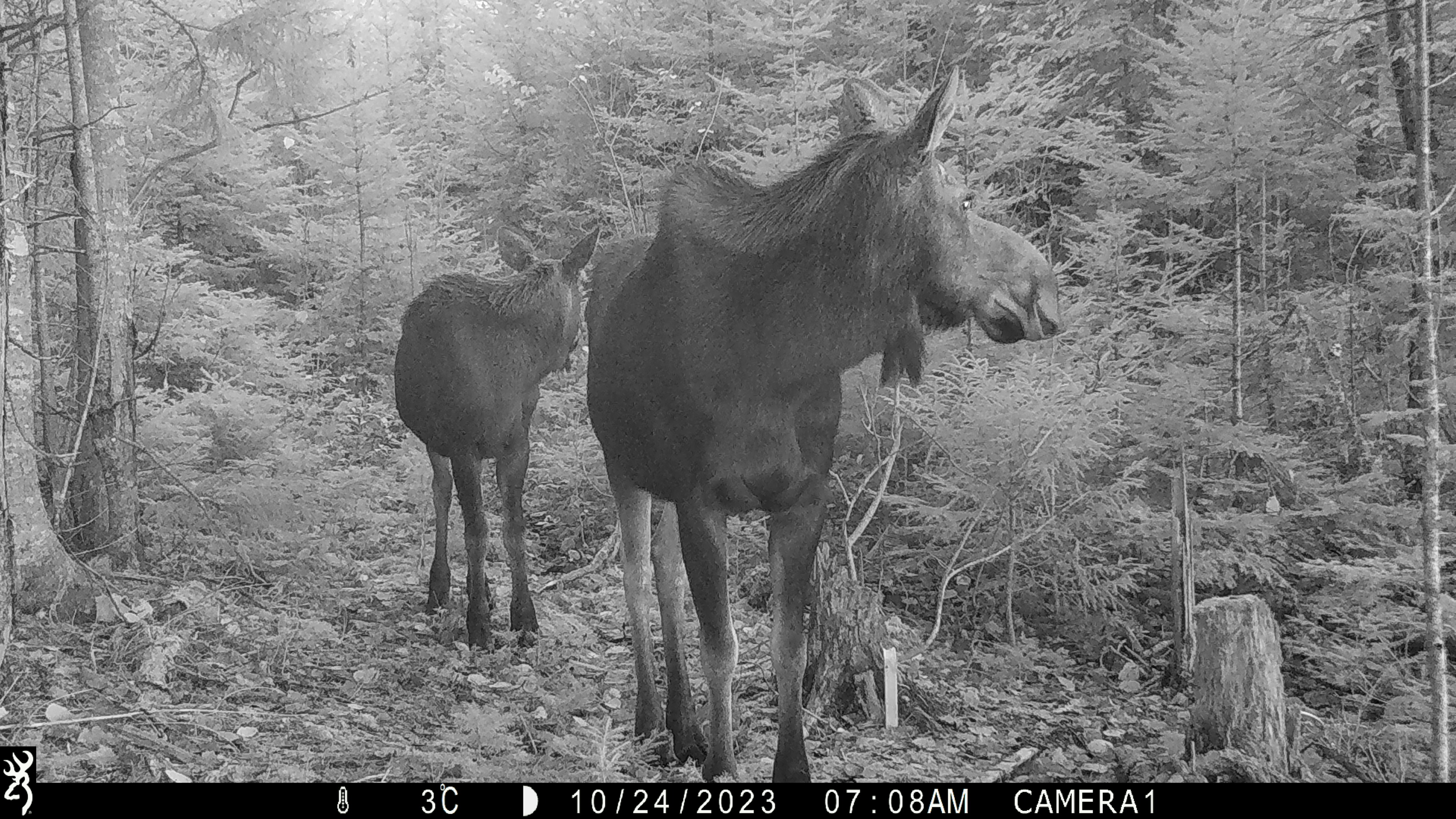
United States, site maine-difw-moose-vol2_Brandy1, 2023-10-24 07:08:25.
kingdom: Animalia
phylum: Chordata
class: Mammalia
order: Artiodactyla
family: Cervidae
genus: Alces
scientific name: Alces alces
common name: moose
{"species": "moose (Alces alces)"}